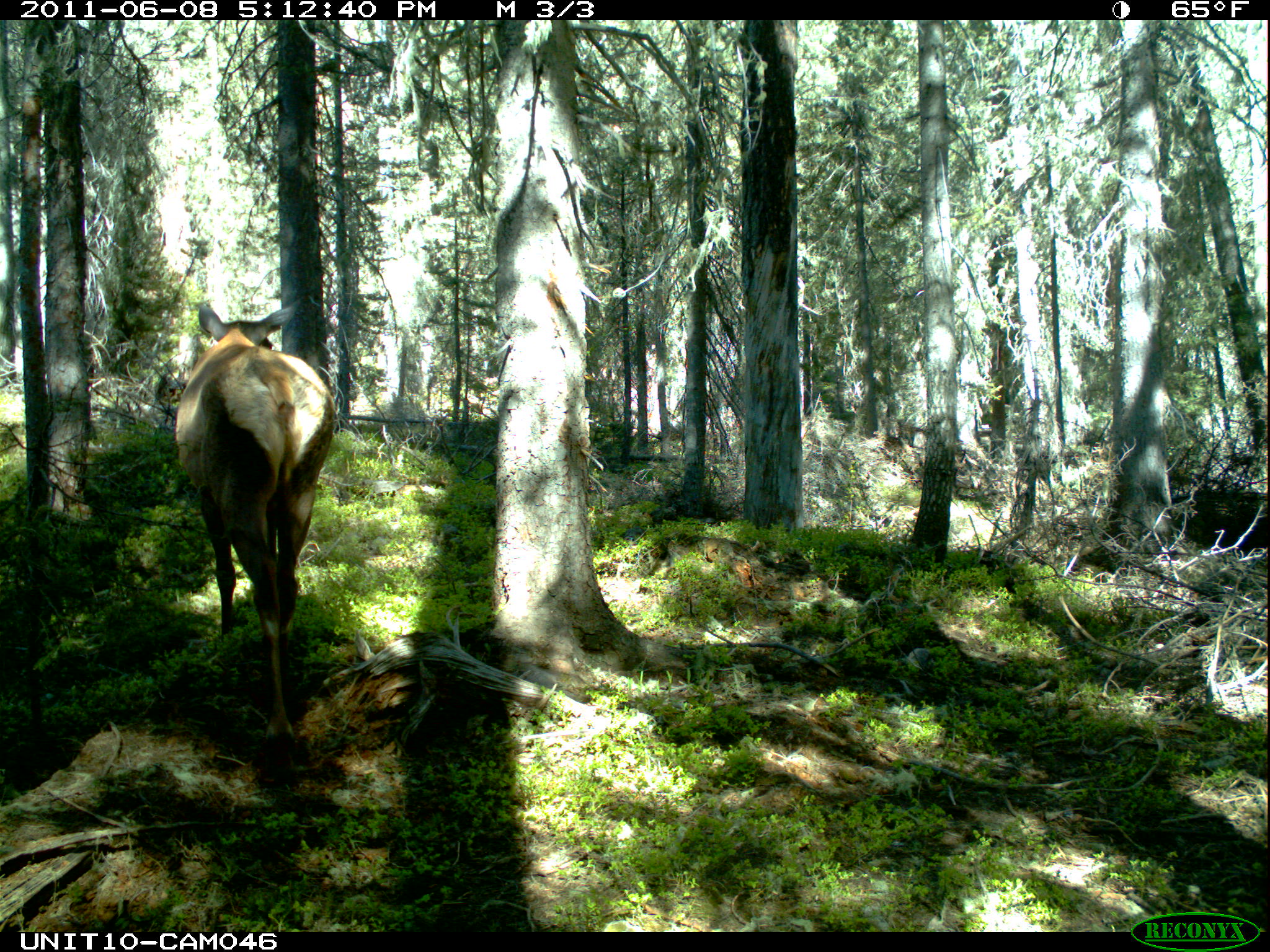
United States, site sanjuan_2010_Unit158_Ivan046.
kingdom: Animalia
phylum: Chordata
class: Mammalia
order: Artiodactyla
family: Cervidae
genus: Cervus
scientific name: Cervus elaphus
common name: red deer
Cervus elaphus (red deer).